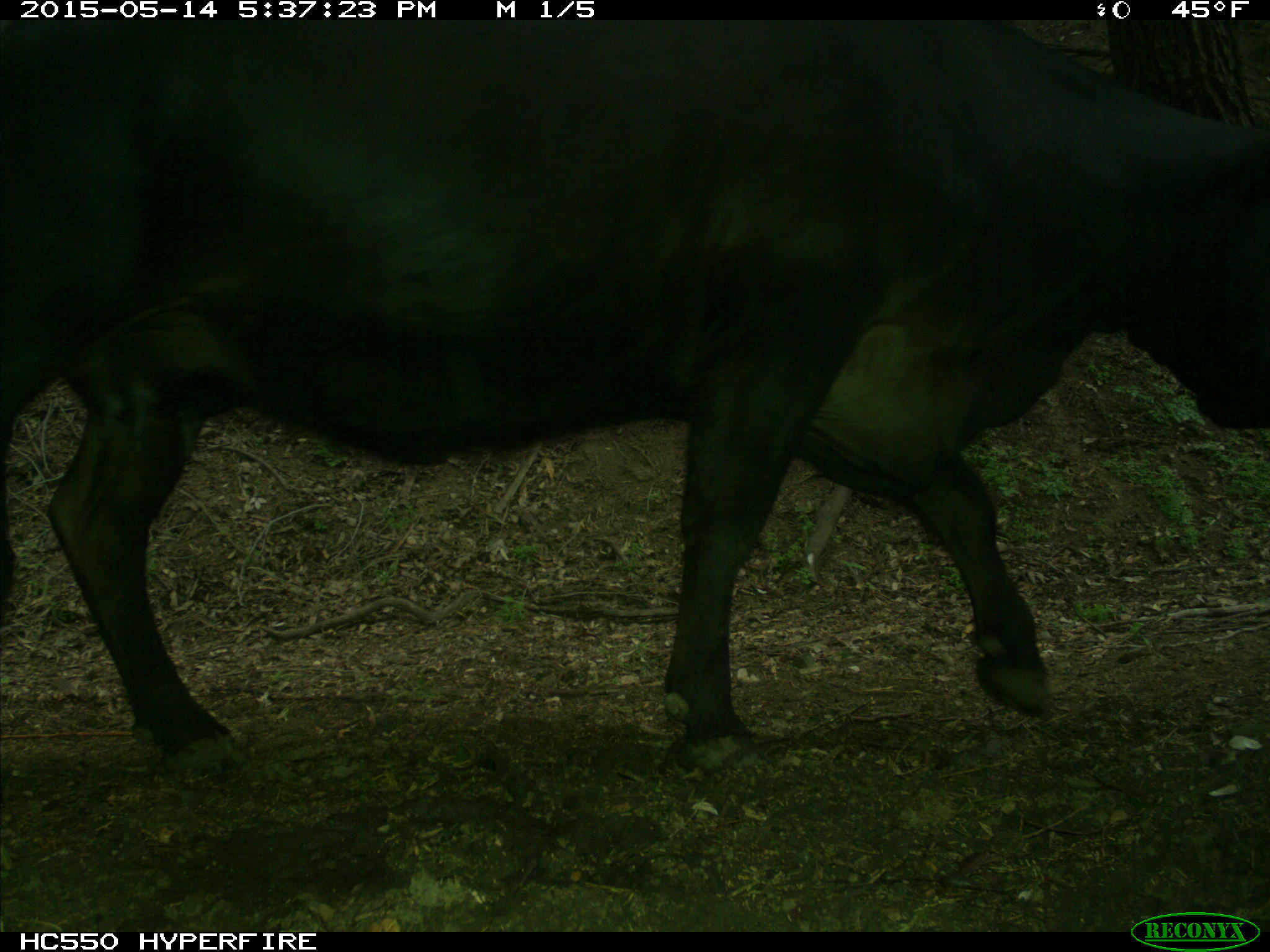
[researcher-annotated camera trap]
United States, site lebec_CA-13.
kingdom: Animalia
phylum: Chordata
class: Mammalia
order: Artiodactyla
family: Bovidae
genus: Bos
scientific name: Bos taurus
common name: domestic cow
Bos taurus (domestic cow).